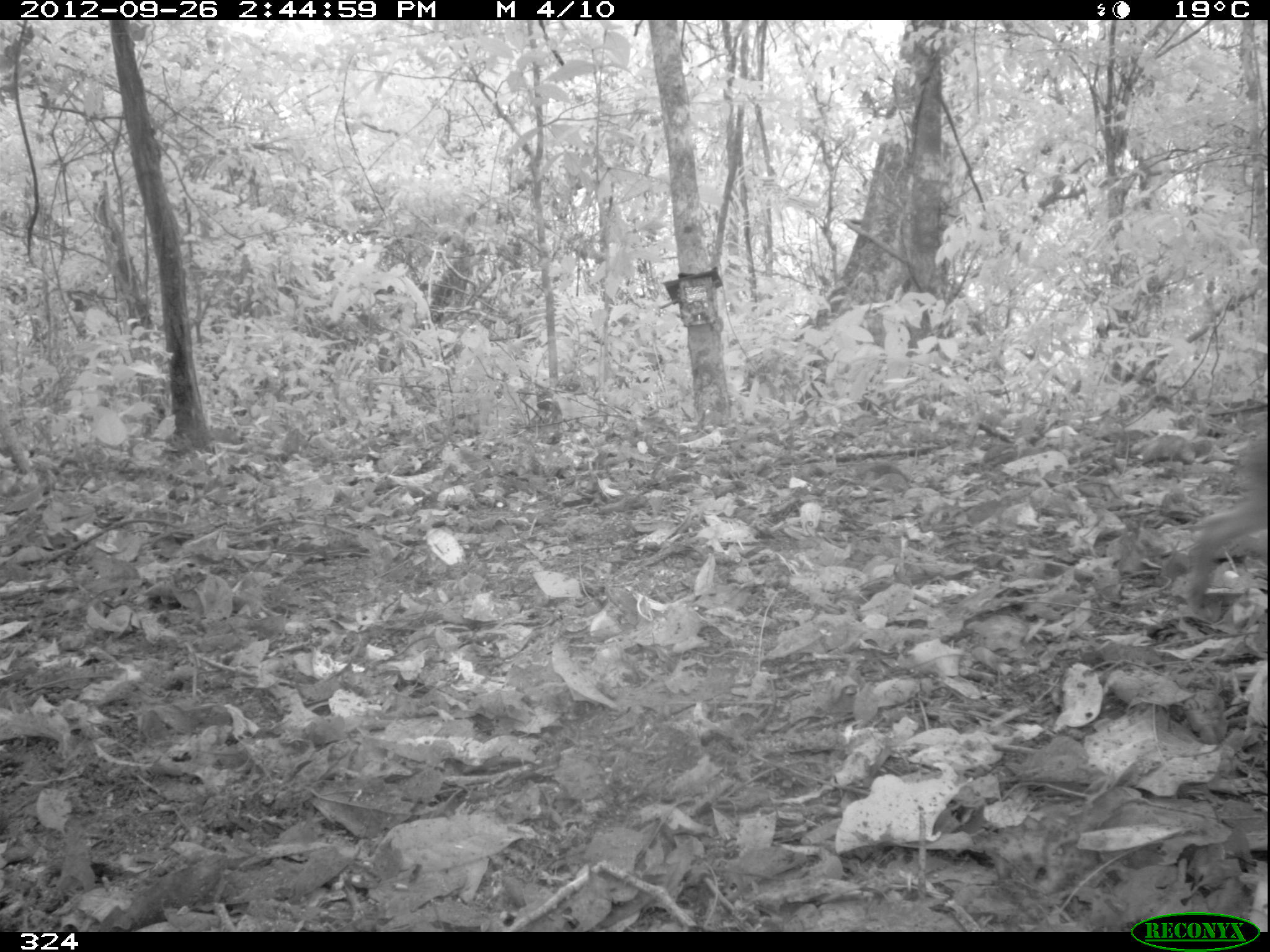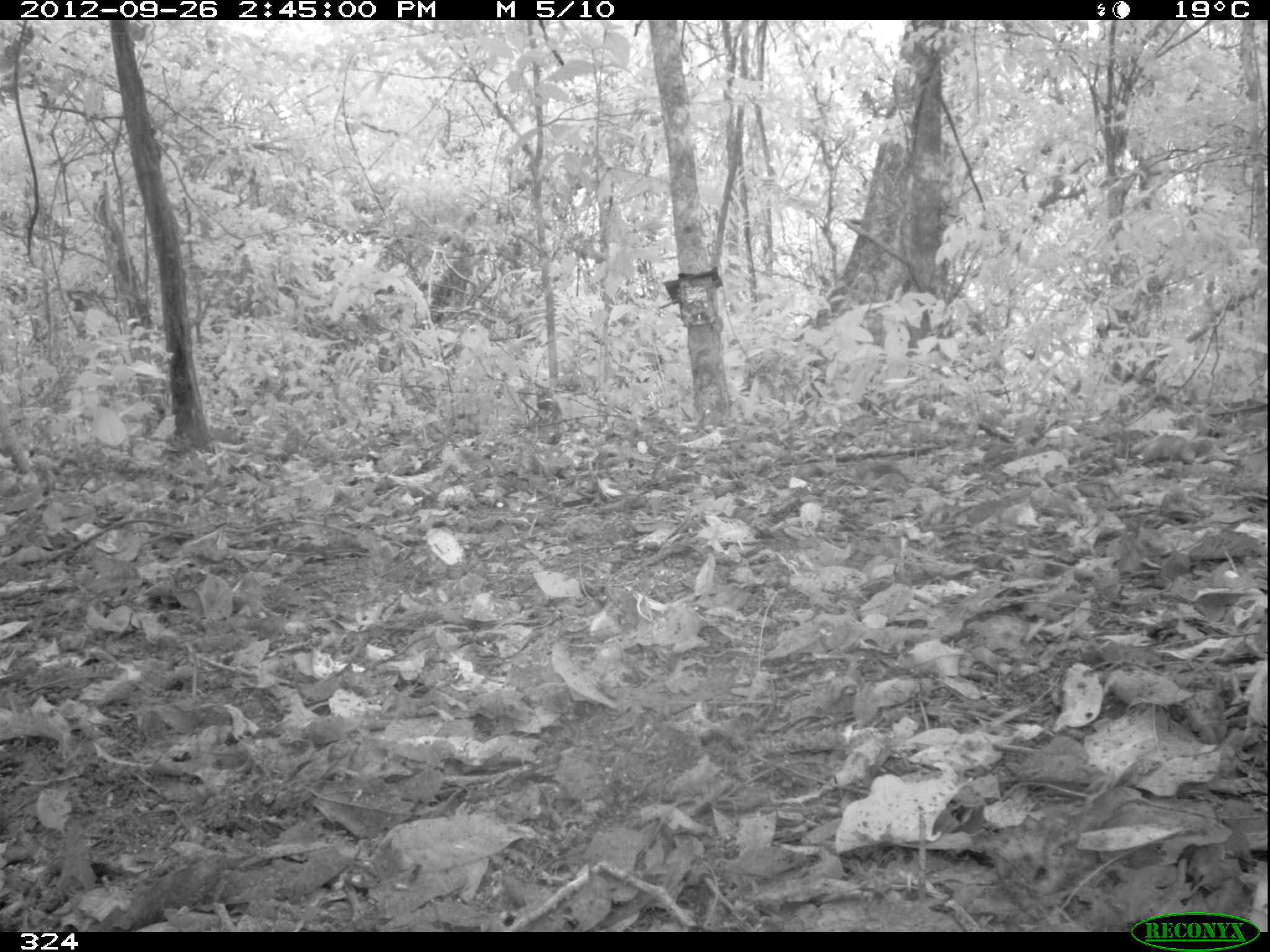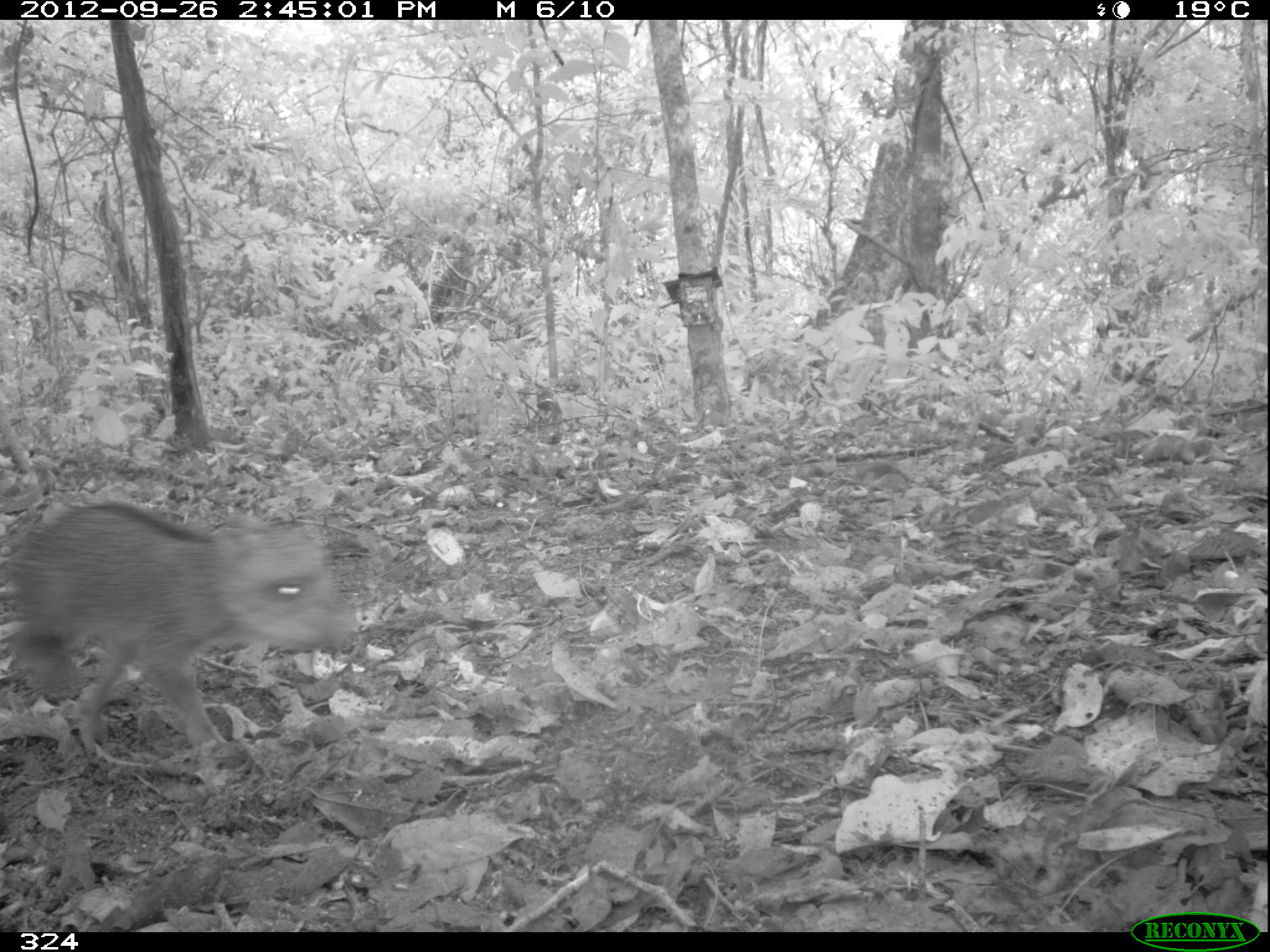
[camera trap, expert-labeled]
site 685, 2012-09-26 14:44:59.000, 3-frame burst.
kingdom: Animalia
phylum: Chordata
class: Mammalia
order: Artiodactyla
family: Tayassuidae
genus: Tayassu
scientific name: Tayassu pecari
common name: white-lipped peccary